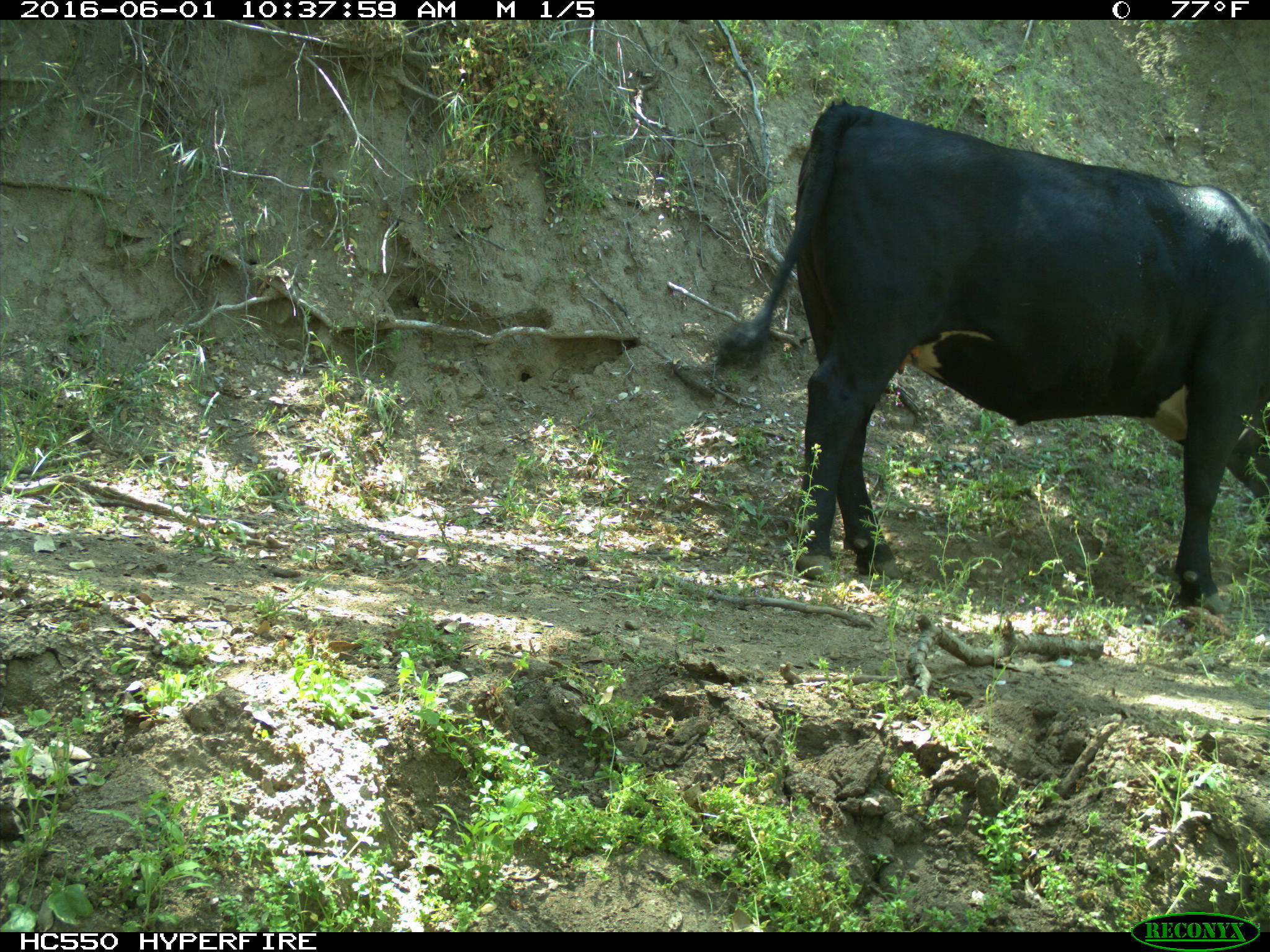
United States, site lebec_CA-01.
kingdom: Animalia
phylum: Chordata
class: Mammalia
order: Artiodactyla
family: Bovidae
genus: Bos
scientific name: Bos taurus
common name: domestic cow